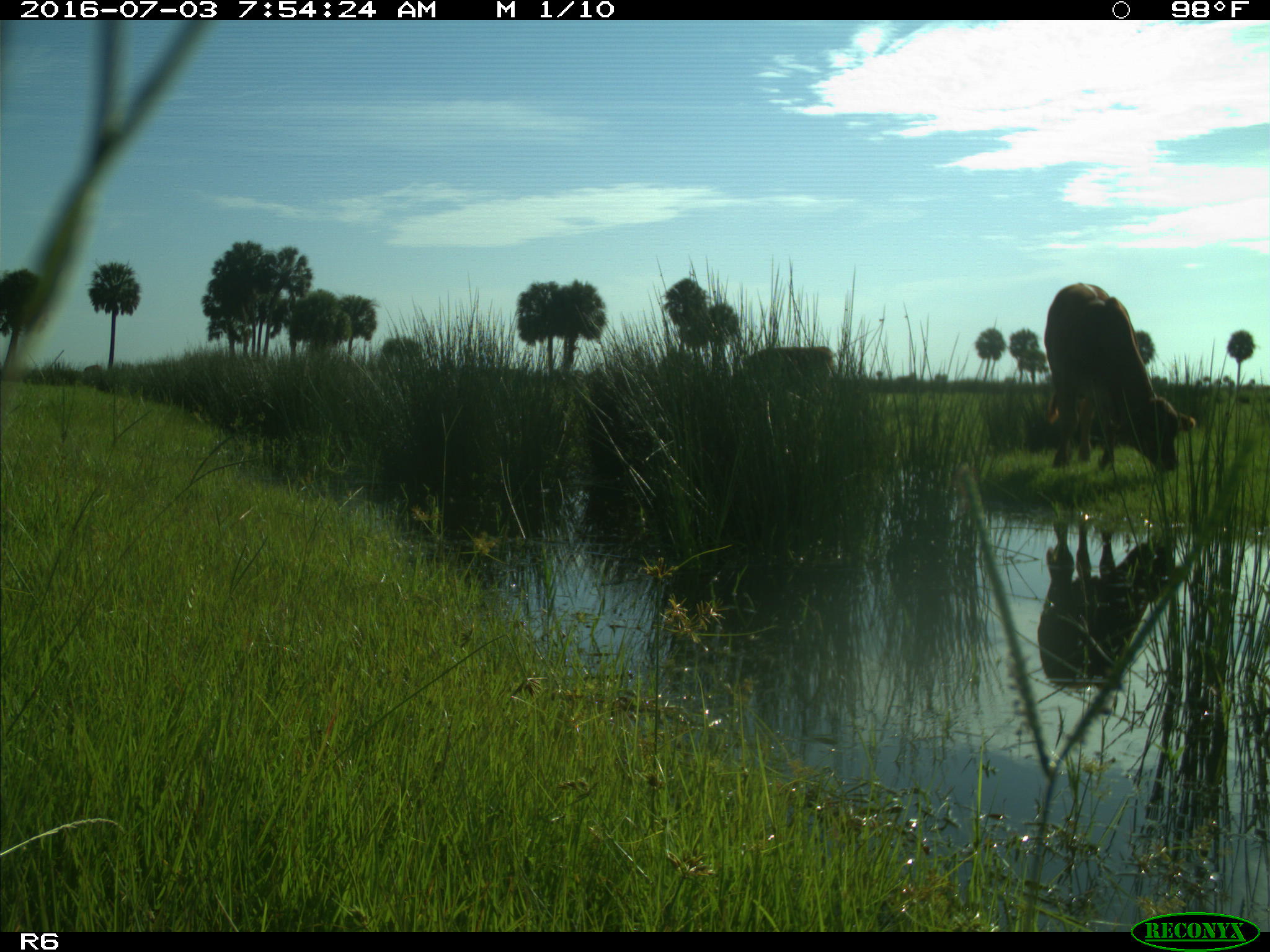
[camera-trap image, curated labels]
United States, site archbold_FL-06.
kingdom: Animalia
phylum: Chordata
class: Mammalia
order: Artiodactyla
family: Bovidae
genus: Bos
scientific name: Bos taurus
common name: domestic cow